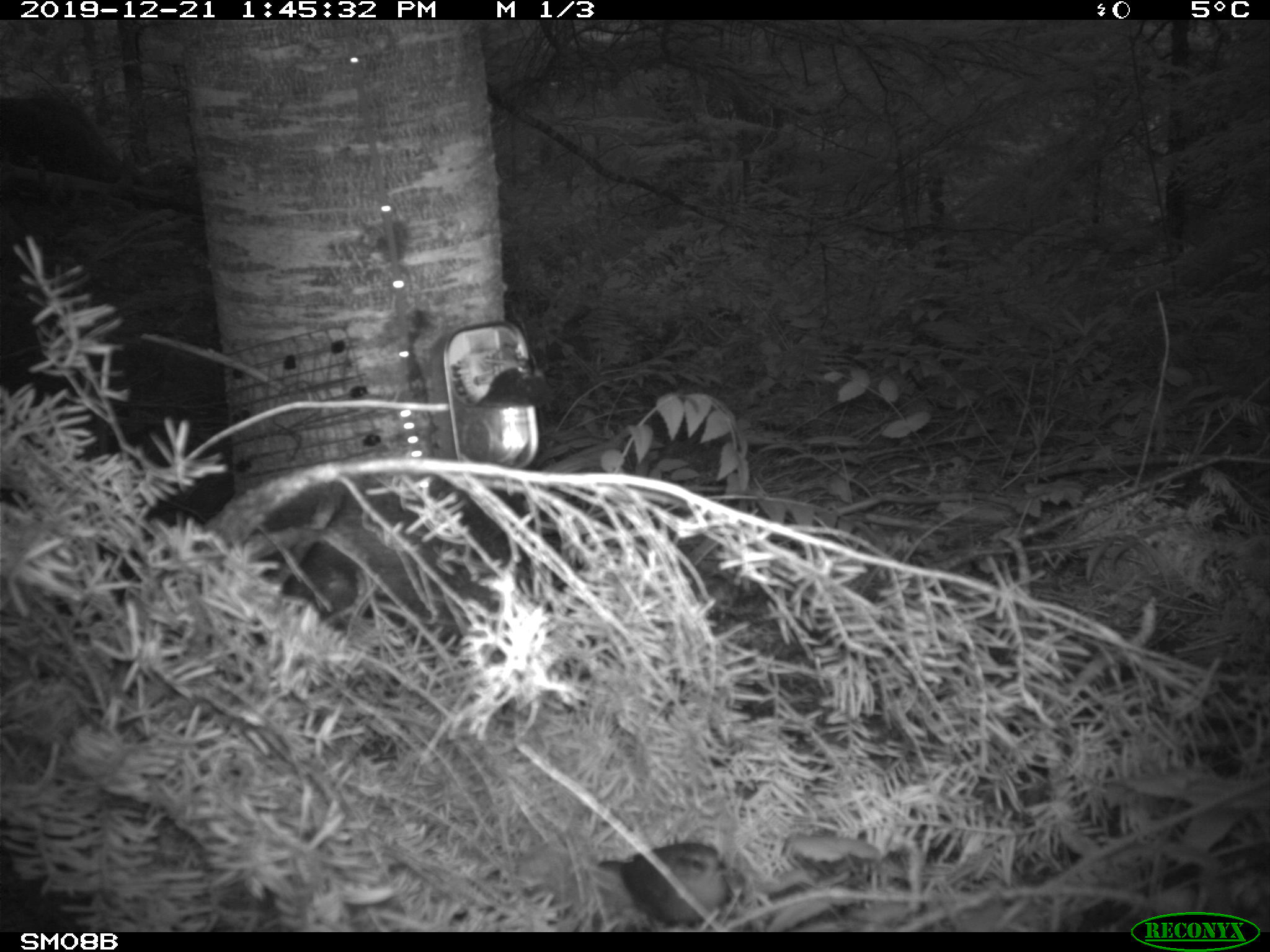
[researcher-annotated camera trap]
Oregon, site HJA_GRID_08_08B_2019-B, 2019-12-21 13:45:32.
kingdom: Animalia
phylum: Chordata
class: Aves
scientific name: Aves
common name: bird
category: other bird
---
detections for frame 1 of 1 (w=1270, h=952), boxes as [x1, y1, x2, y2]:
other bird: [571, 802, 746, 928]